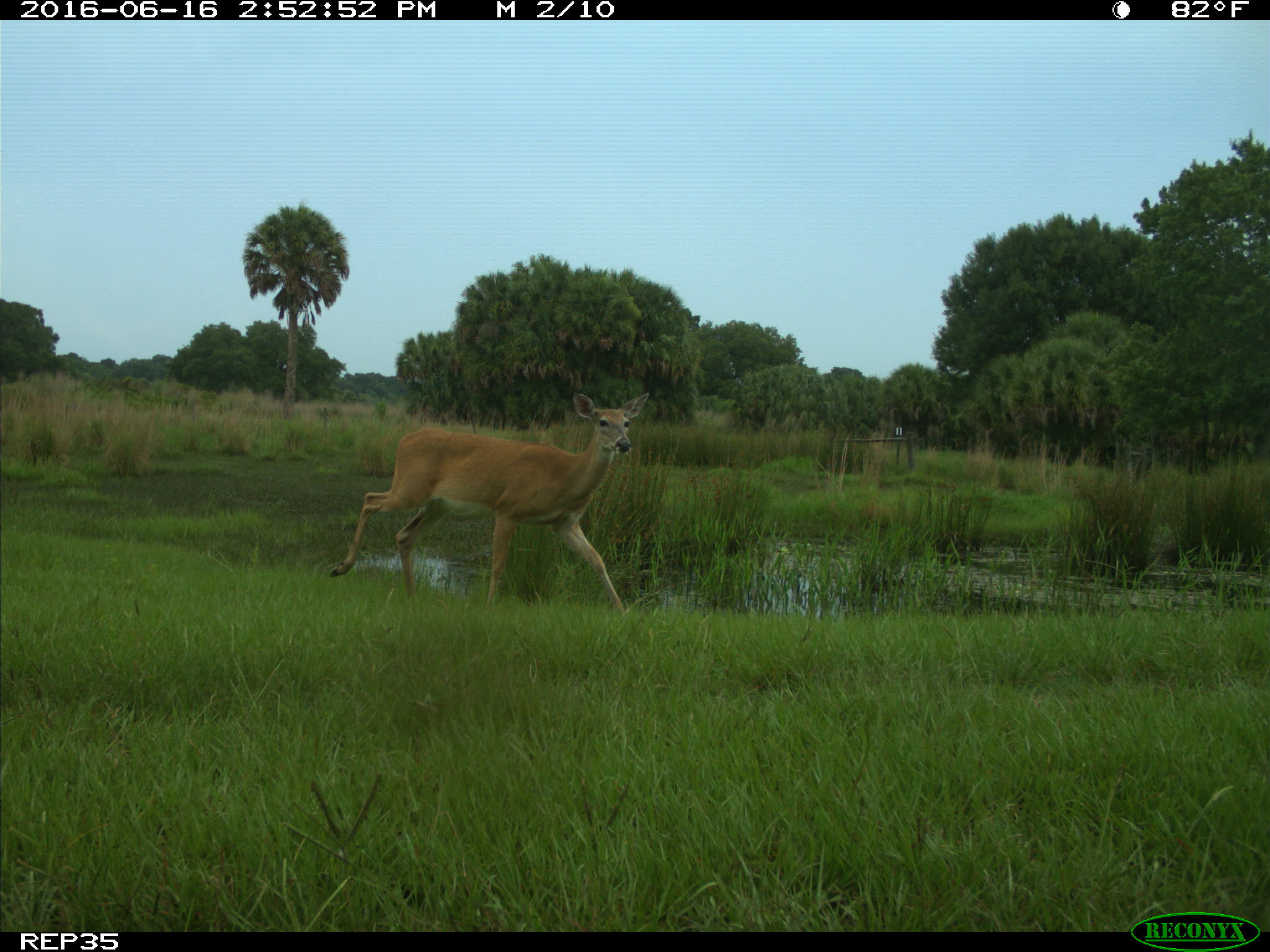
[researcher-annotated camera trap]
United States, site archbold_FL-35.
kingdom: Animalia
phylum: Chordata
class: Mammalia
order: Artiodactyla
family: Cervidae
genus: Odocoileus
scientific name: Odocoileus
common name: deer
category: unidentified deer